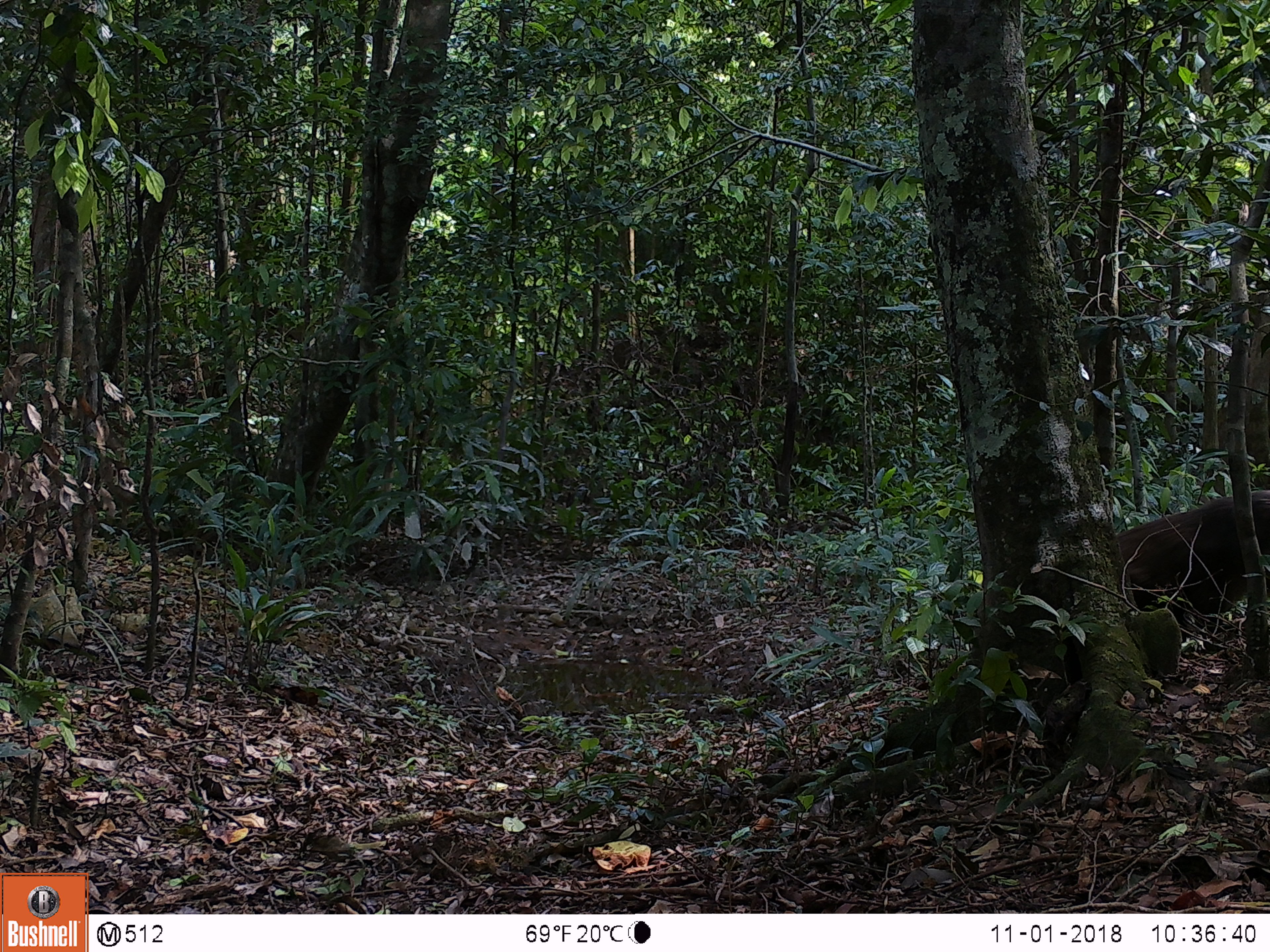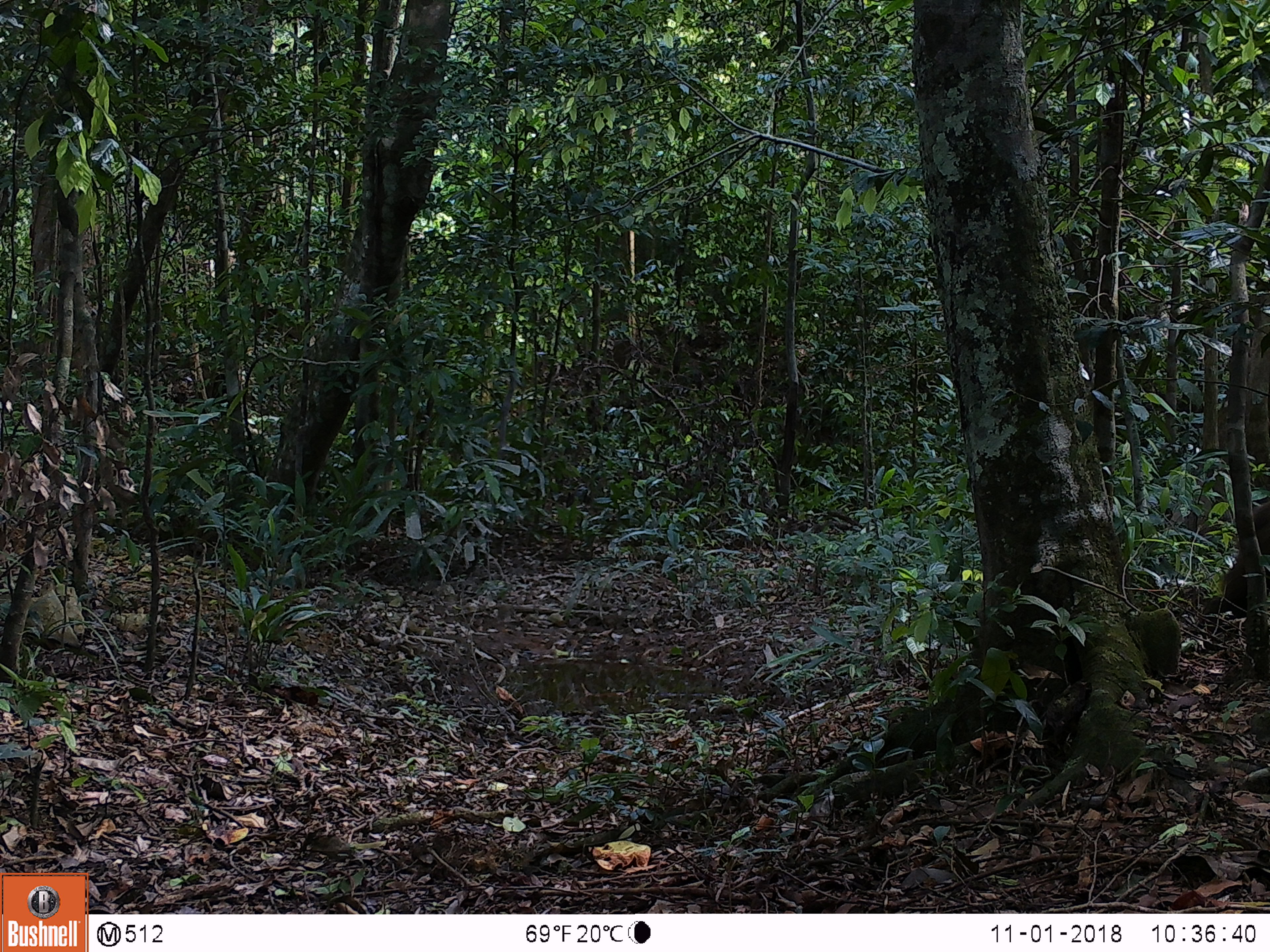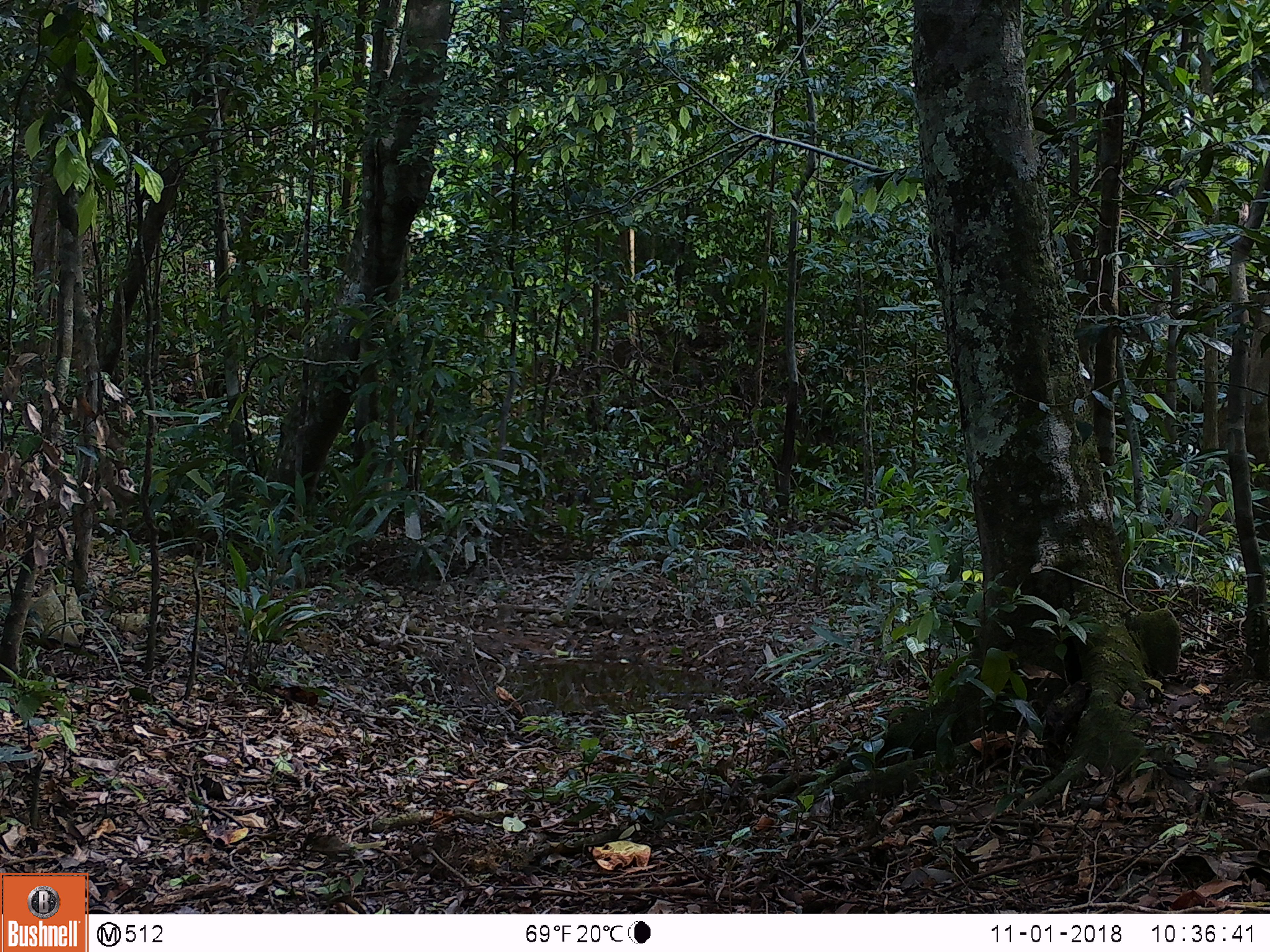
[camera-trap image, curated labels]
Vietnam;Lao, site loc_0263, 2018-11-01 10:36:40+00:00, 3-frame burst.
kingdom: Animalia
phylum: Chordata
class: Mammalia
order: Primates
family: Cercopithecidae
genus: Macaca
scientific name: Macaca arctoides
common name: stump-tailed macaque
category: stump tailed macaque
Stump tailed macaque (stump-tailed macaque) (Macaca arctoides). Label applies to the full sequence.